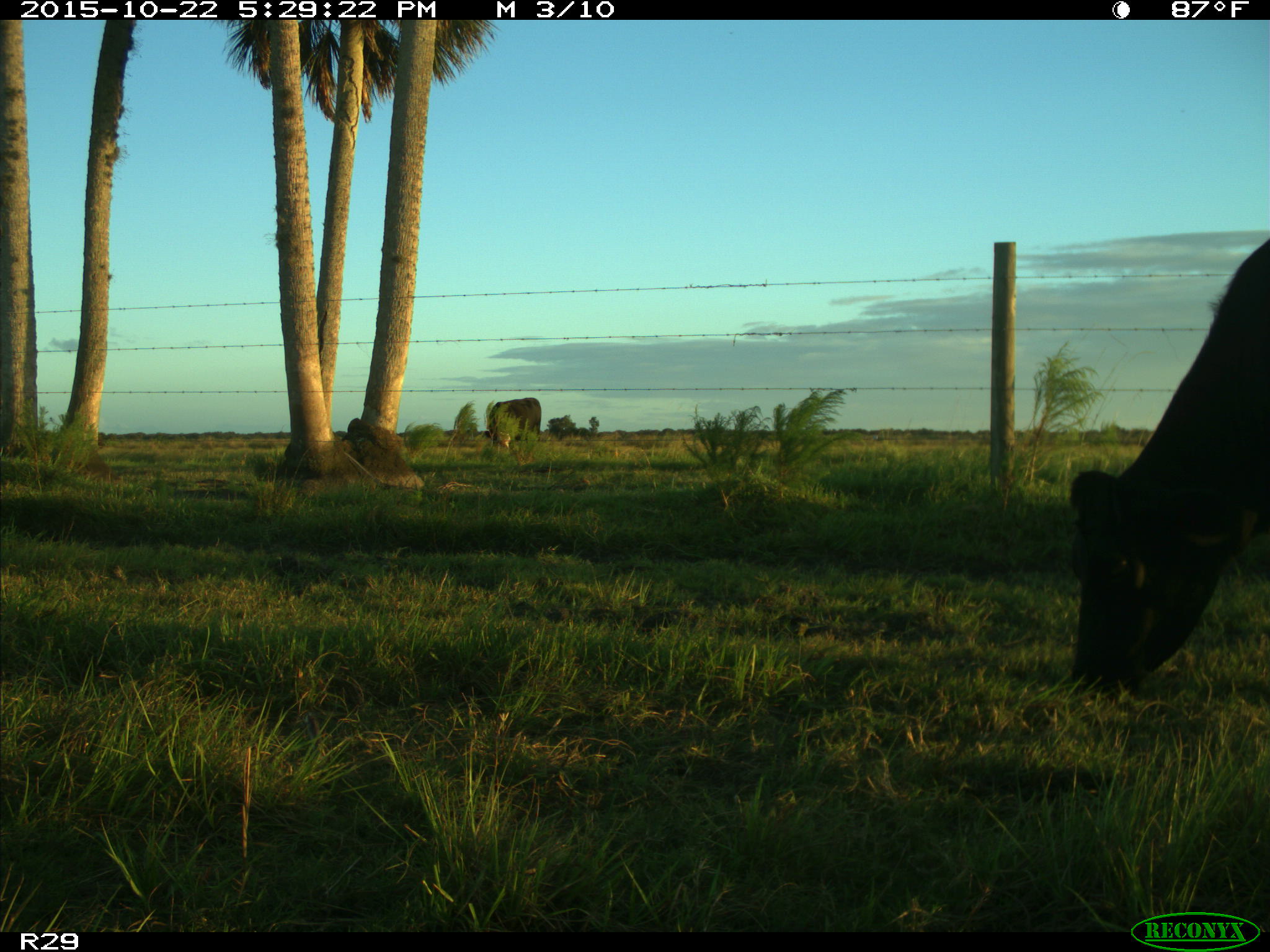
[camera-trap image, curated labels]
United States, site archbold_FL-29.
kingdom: Animalia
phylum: Chordata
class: Mammalia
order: Artiodactyla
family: Bovidae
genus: Bos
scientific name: Bos taurus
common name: domestic cow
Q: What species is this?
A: Bos taurus (domestic cow).